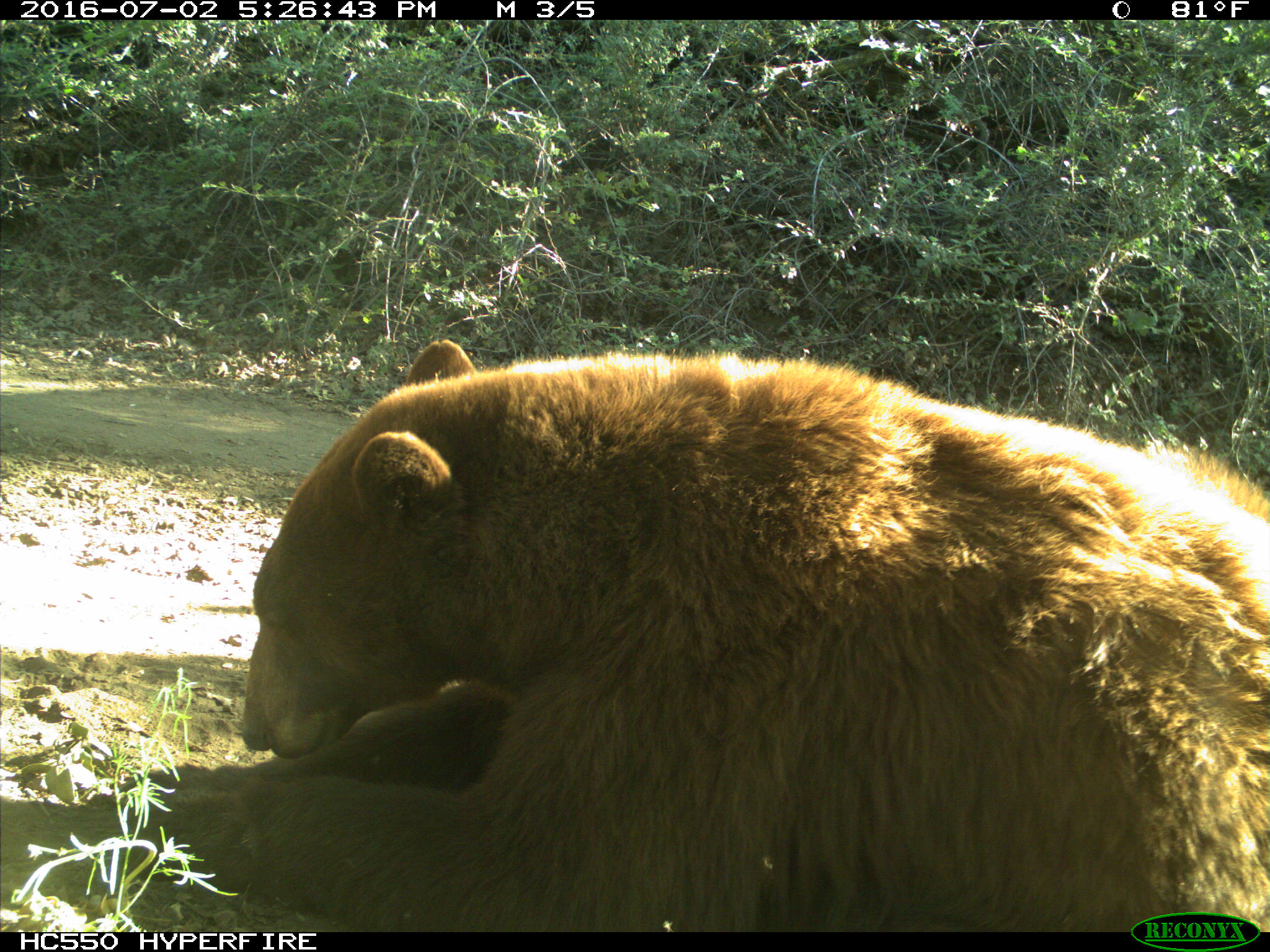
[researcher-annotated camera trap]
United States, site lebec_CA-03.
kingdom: Animalia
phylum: Chordata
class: Mammalia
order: Carnivora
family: Ursidae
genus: Ursus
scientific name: Ursus americanus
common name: american black bear